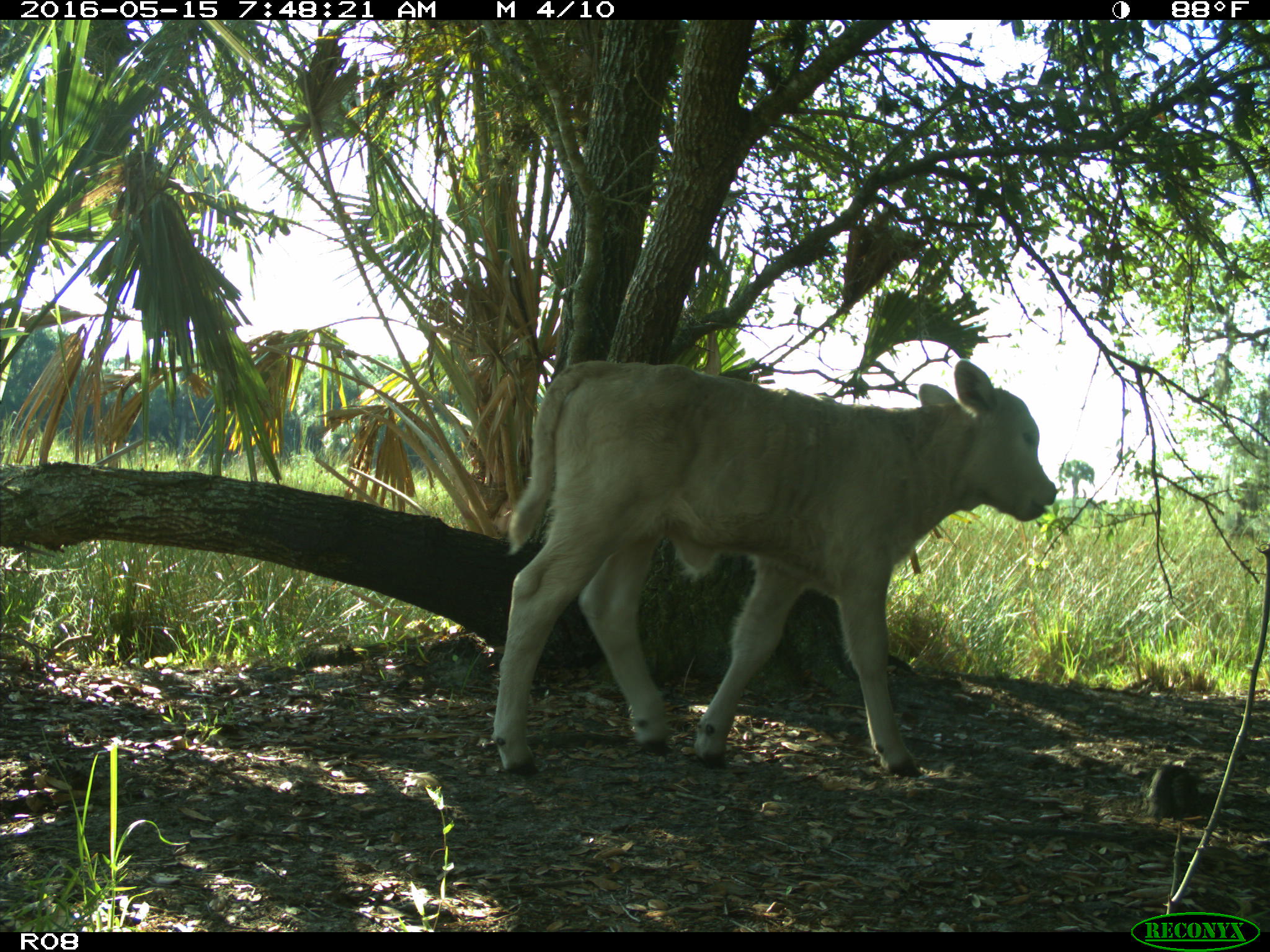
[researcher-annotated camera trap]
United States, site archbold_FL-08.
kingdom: Animalia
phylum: Chordata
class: Mammalia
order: Artiodactyla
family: Bovidae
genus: Bos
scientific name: Bos taurus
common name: domestic cow